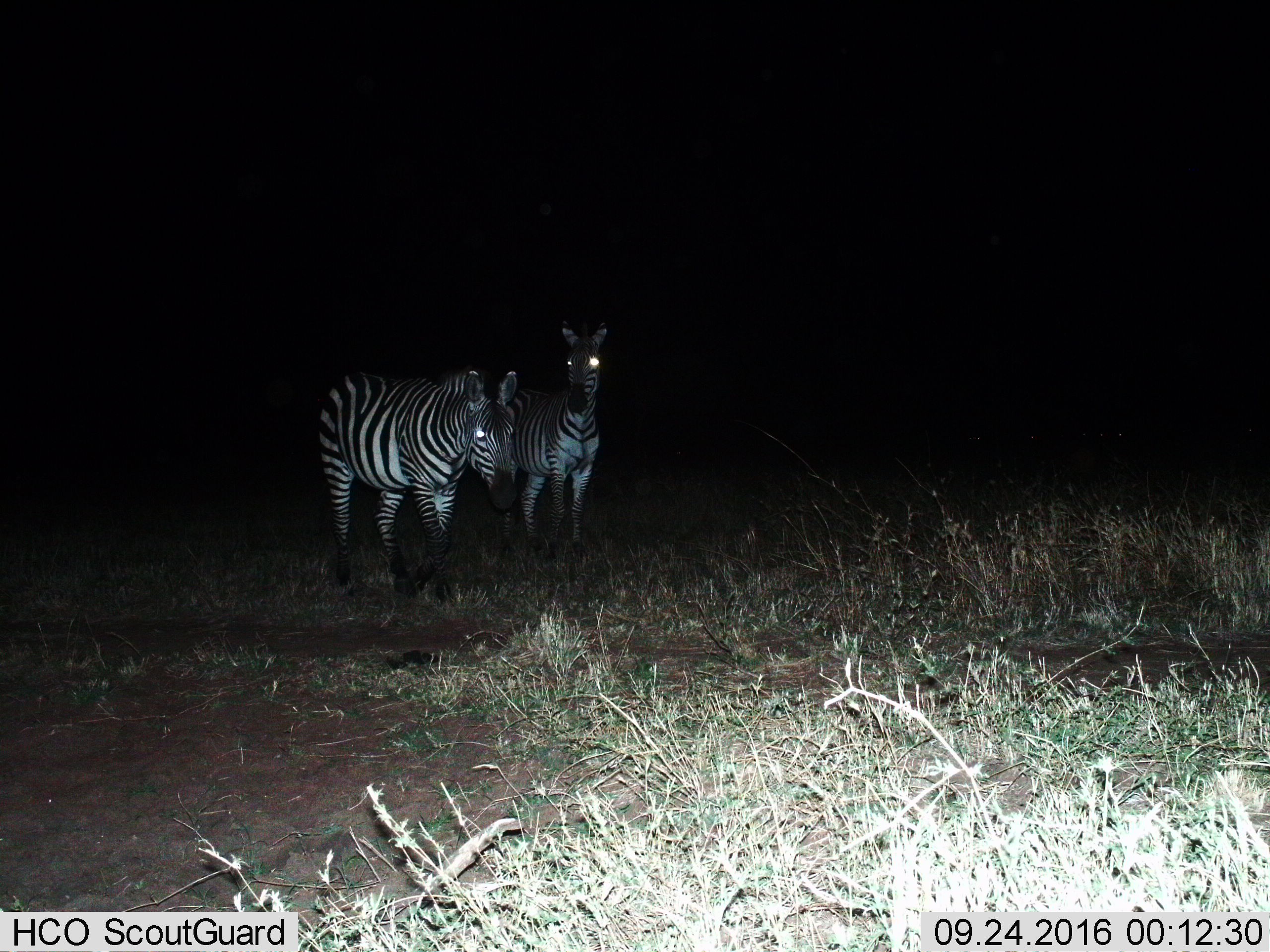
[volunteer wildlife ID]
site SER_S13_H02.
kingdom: Animalia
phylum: Chordata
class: Mammalia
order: Perissodactyla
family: Equidae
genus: Equus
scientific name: Equus quagga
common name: plains zebra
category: zebraplains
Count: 2.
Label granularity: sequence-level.